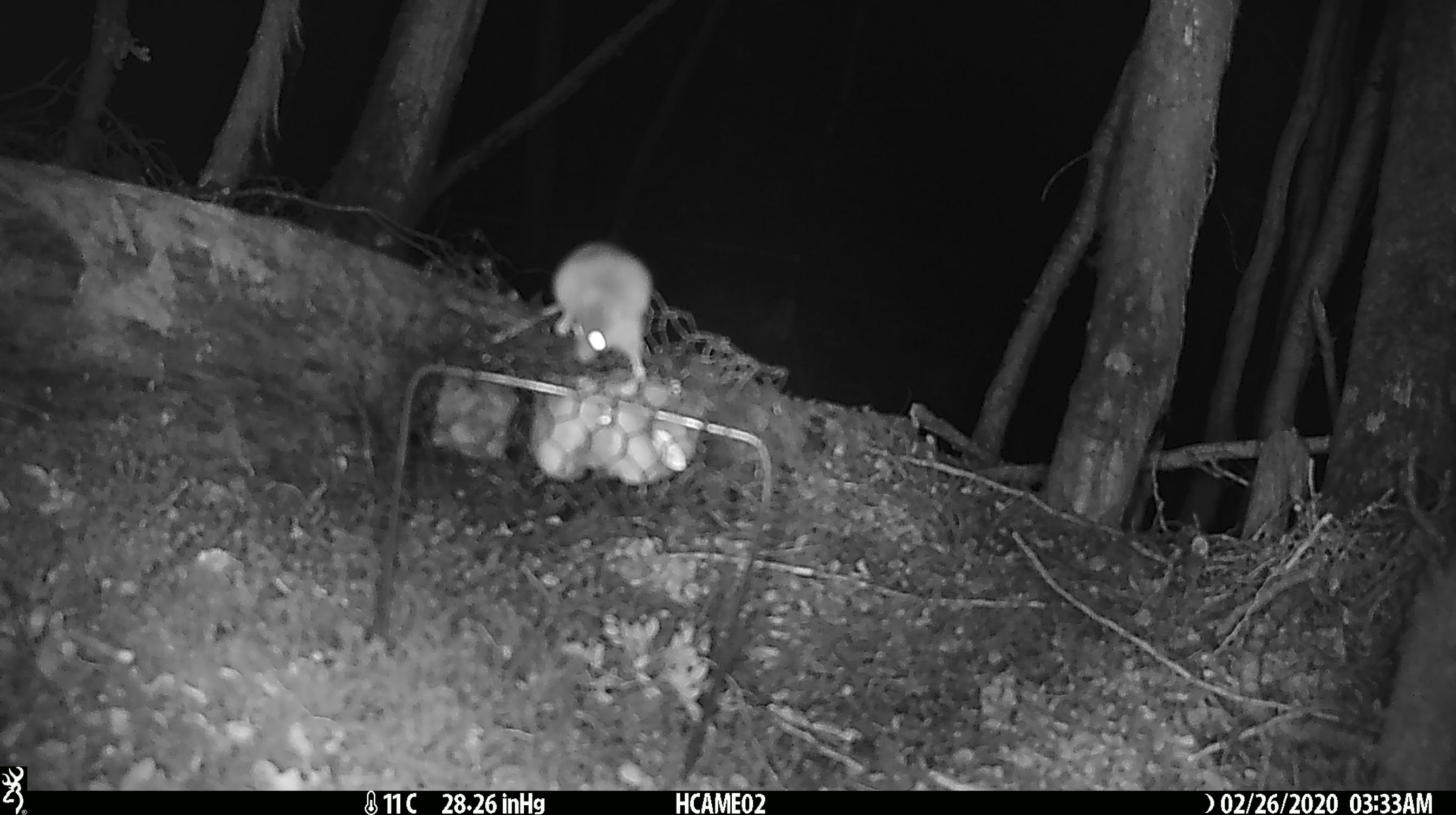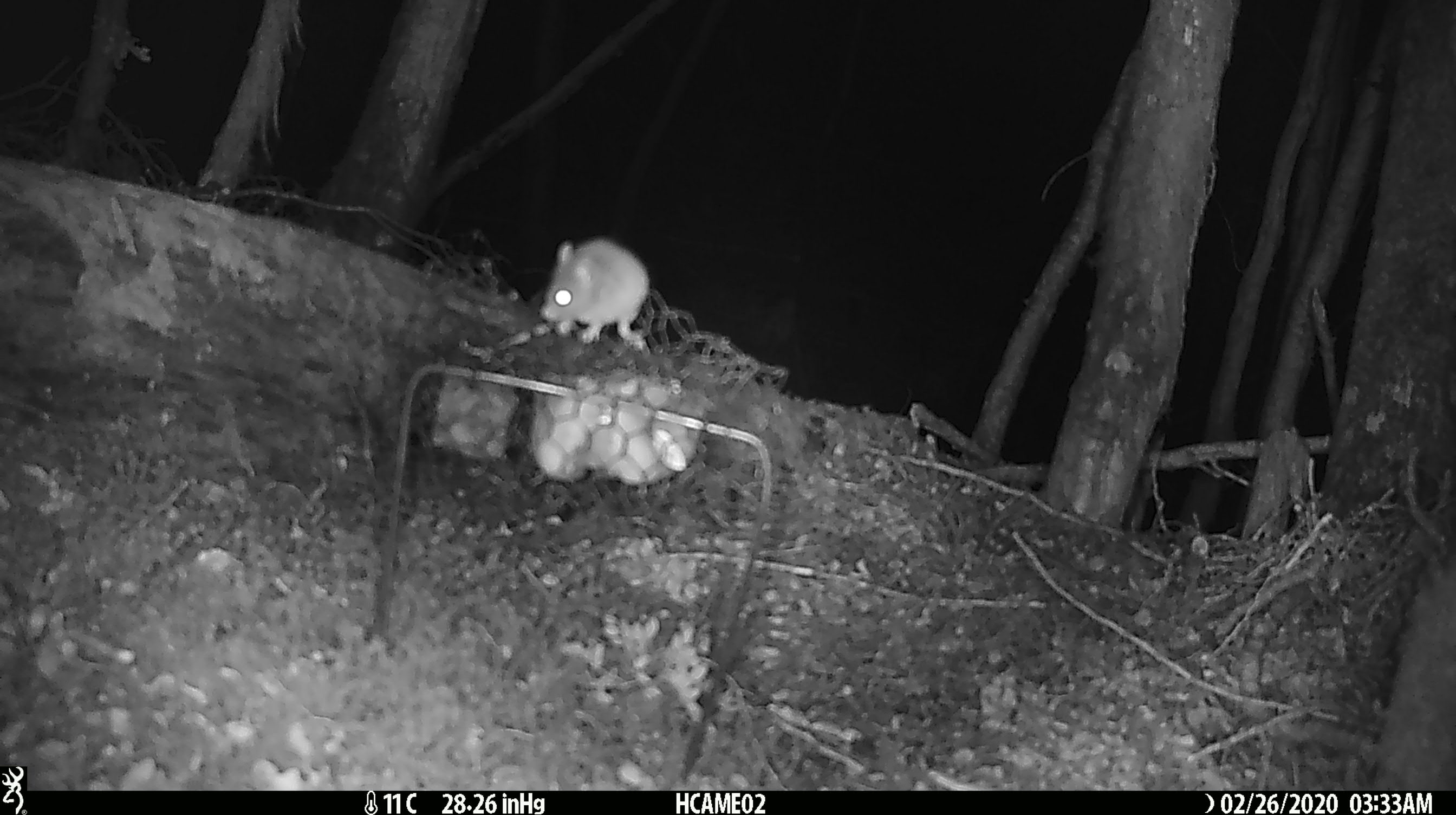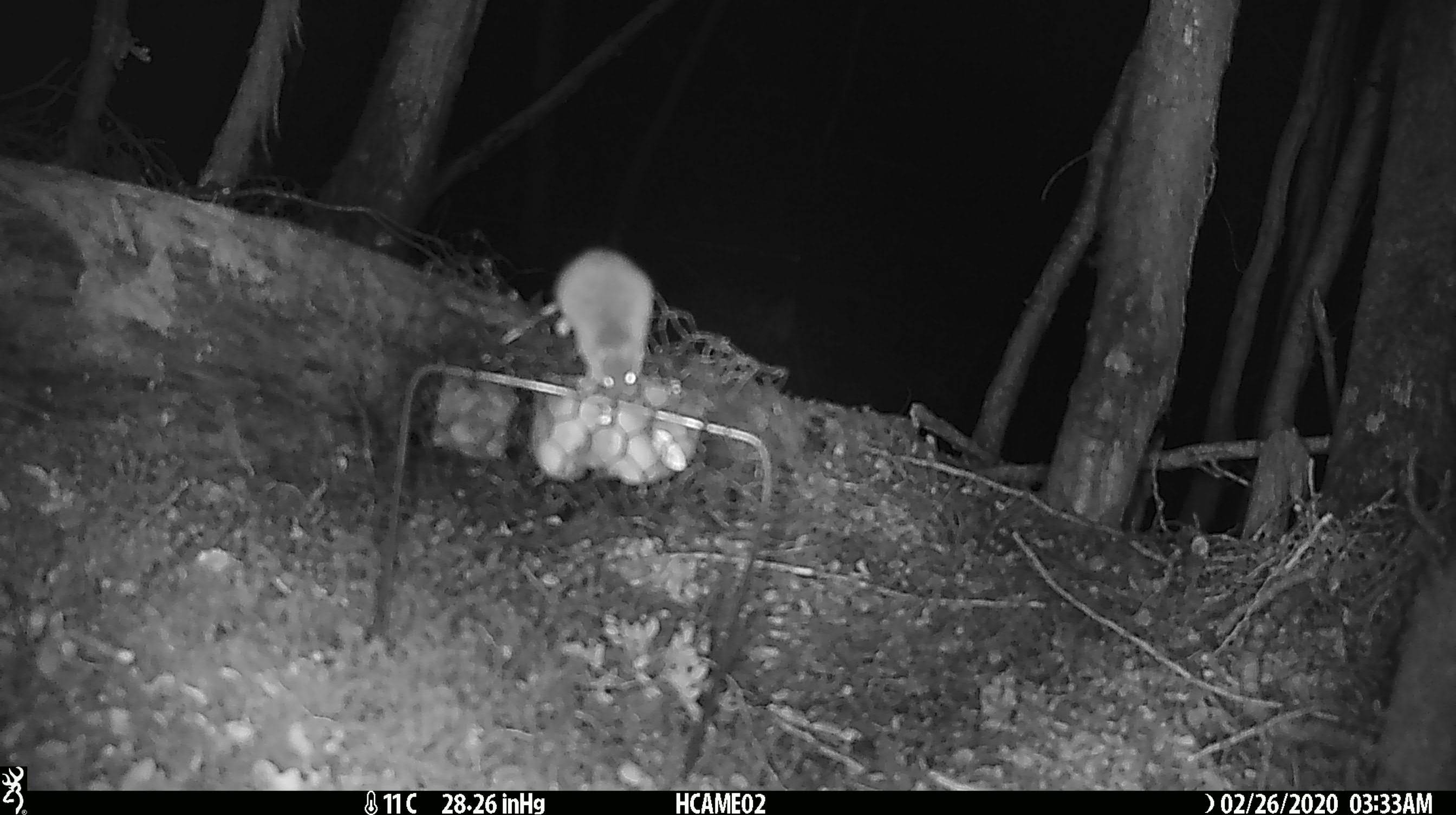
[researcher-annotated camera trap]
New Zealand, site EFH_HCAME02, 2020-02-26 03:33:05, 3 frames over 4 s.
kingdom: Animalia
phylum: Chordata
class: Mammalia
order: Rodentia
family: Muridae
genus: Mus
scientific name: Mus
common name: mouse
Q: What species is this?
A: Mouse (Mus).